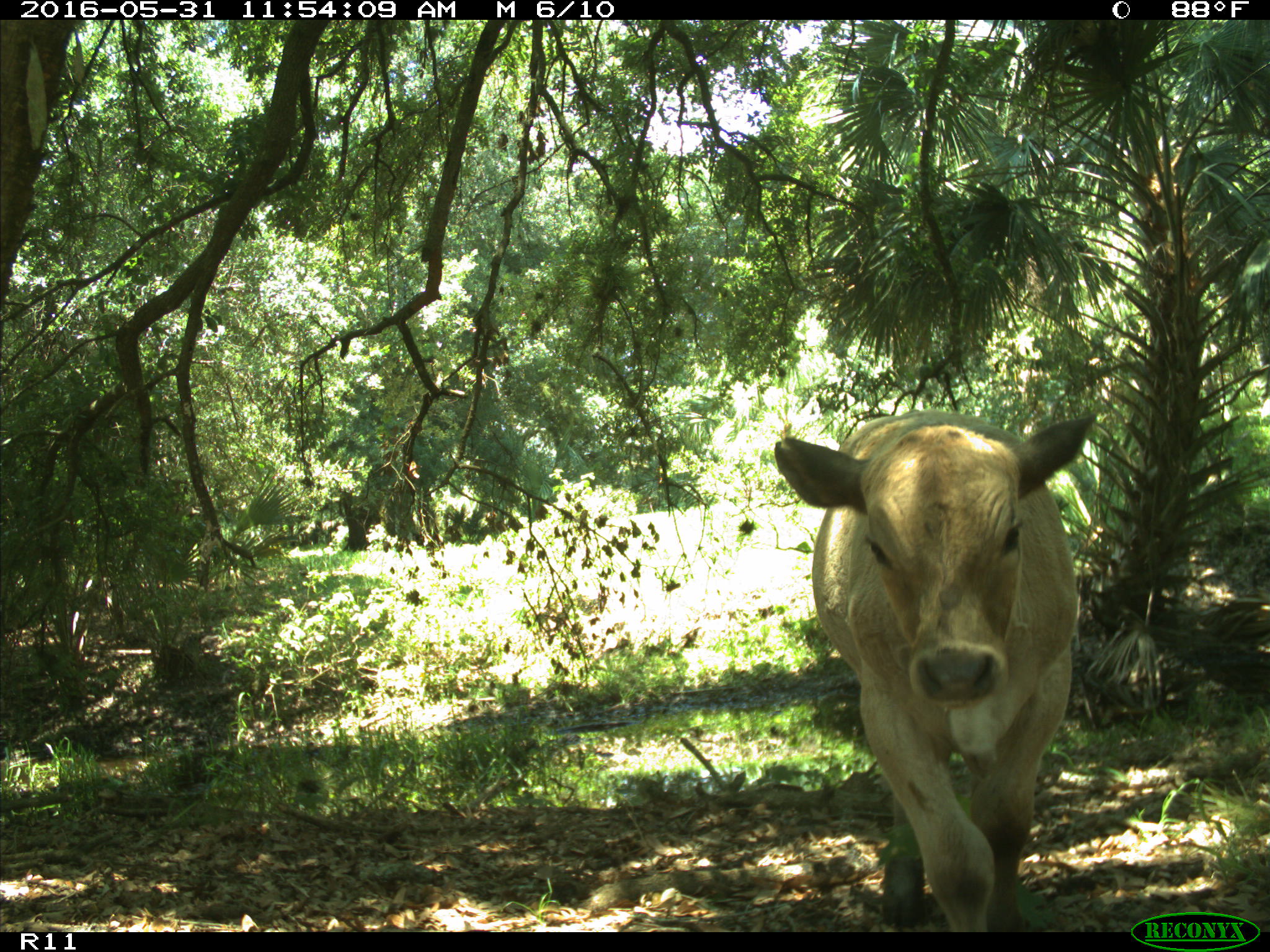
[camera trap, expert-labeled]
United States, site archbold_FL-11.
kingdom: Animalia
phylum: Chordata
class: Mammalia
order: Artiodactyla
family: Bovidae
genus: Bos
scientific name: Bos taurus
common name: domestic cow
Bos taurus (domestic cow).